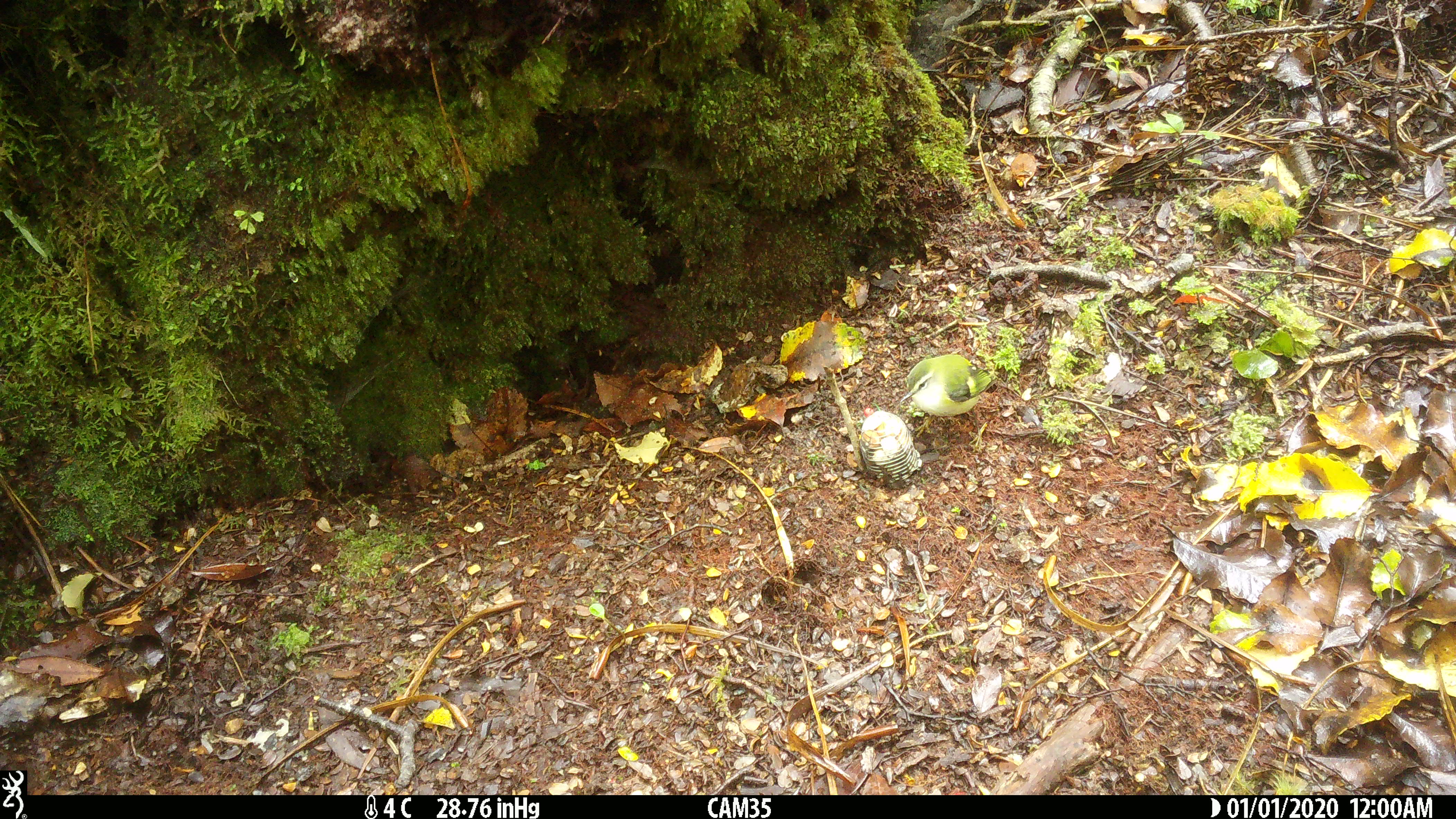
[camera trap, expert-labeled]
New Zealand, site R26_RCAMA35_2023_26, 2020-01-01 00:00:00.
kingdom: Animalia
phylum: Chordata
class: Aves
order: Passeriformes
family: Acanthisittidae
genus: Acanthisitta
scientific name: Acanthisitta chloris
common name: rifleman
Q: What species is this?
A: Rifleman (Acanthisitta chloris).